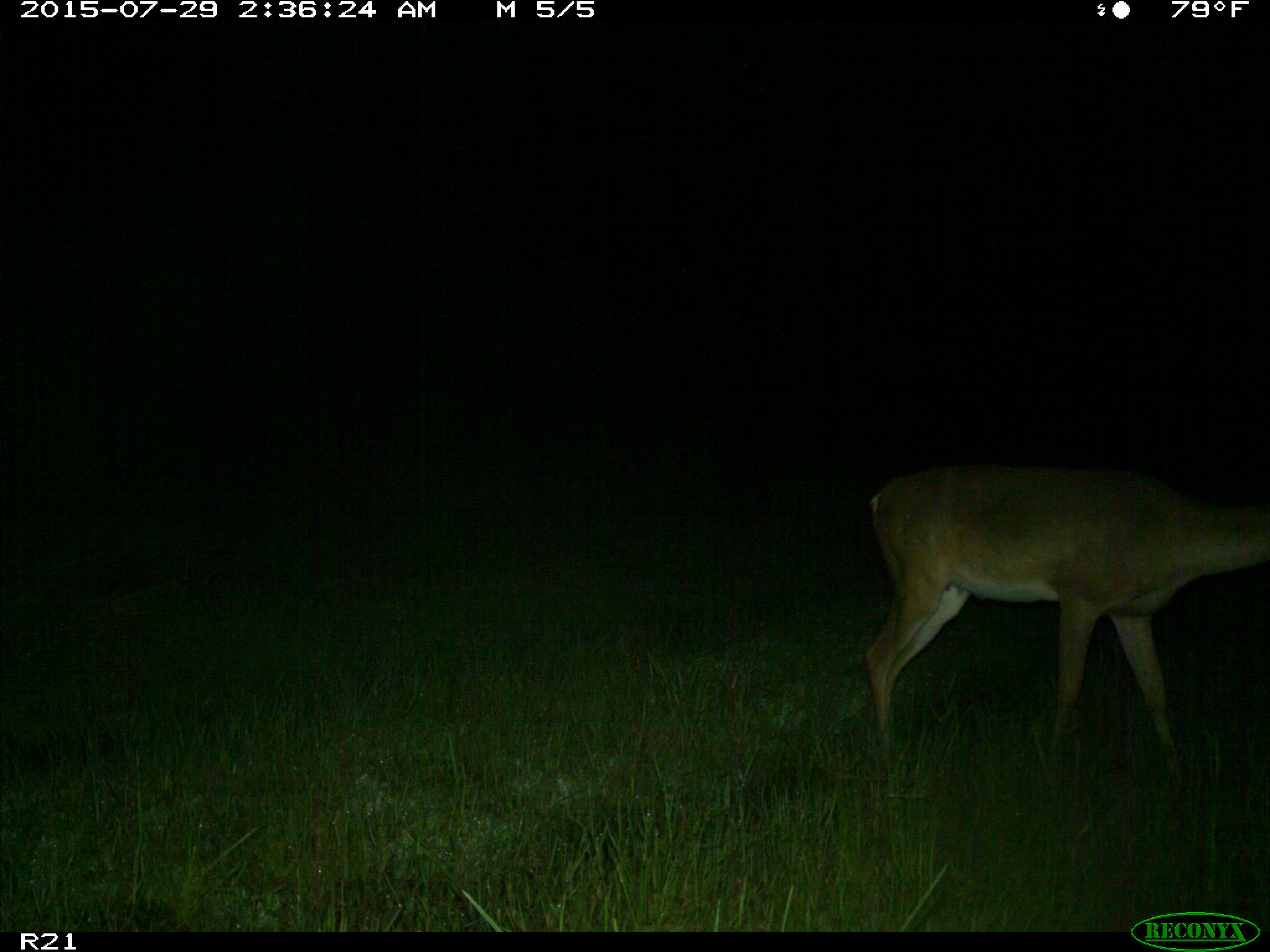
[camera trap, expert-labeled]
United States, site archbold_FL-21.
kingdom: Animalia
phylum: Chordata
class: Mammalia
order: Artiodactyla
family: Cervidae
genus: Odocoileus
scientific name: Odocoileus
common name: deer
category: unidentified deer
Unidentified deer (deer) (Odocoileus).